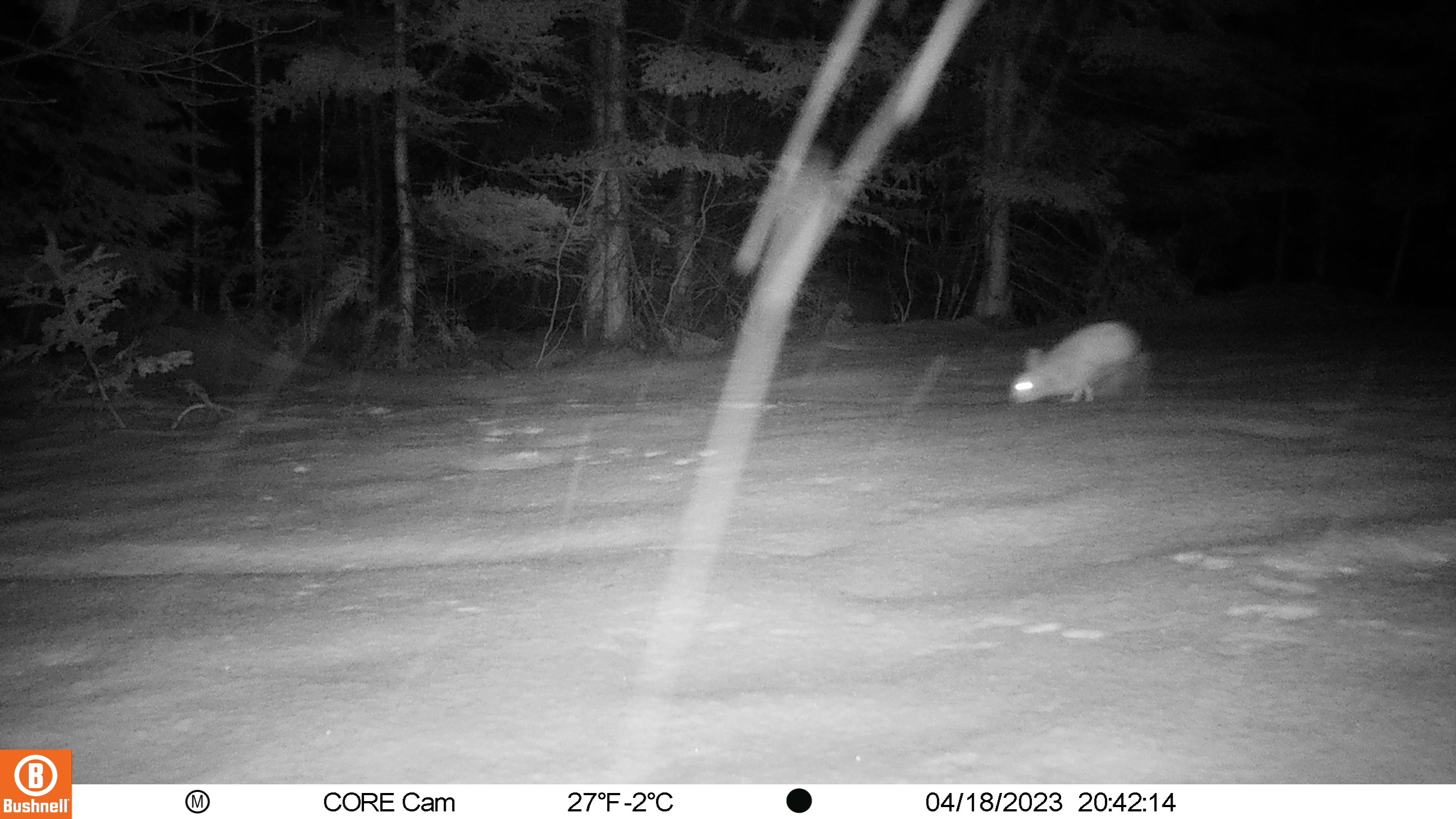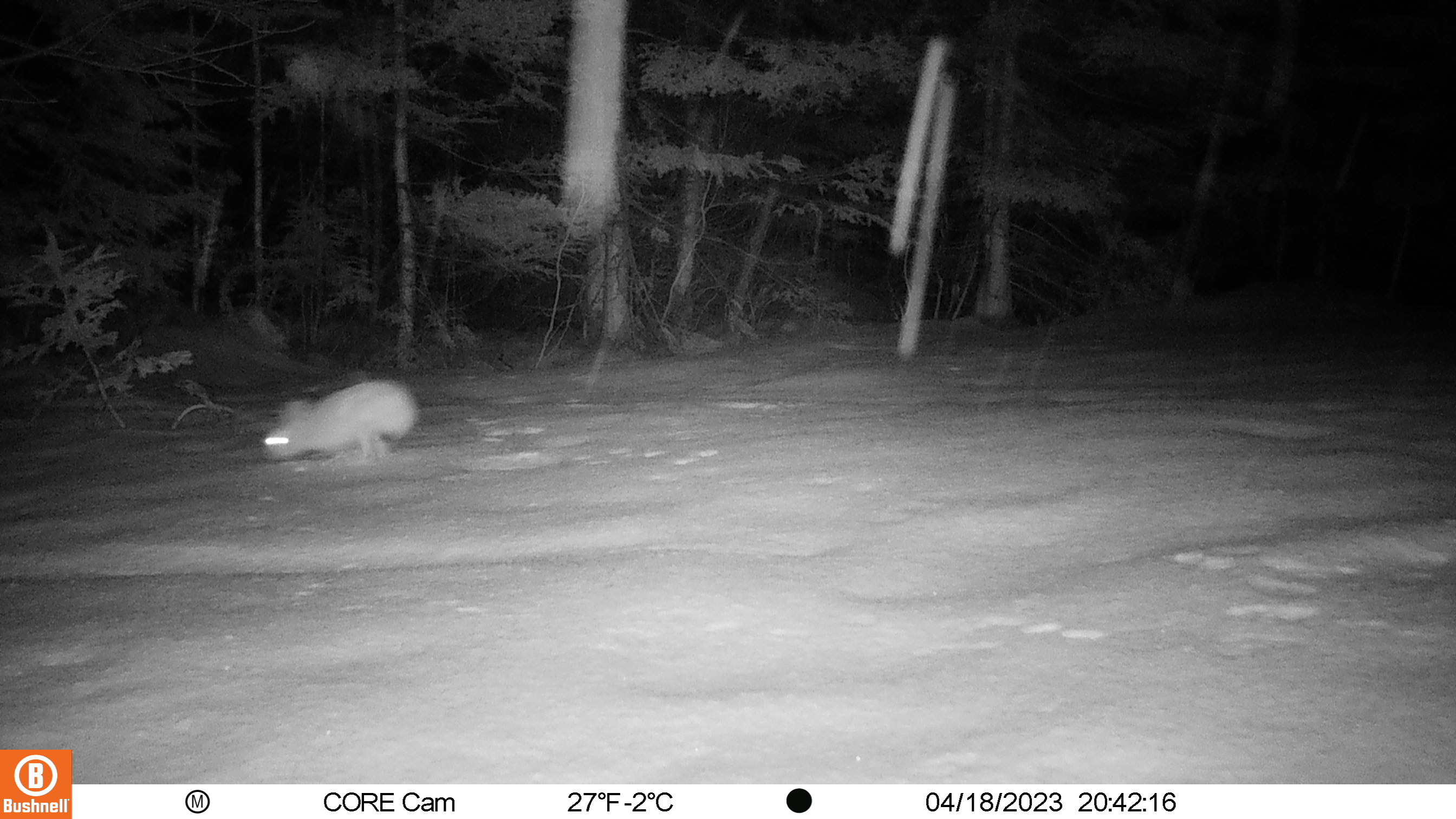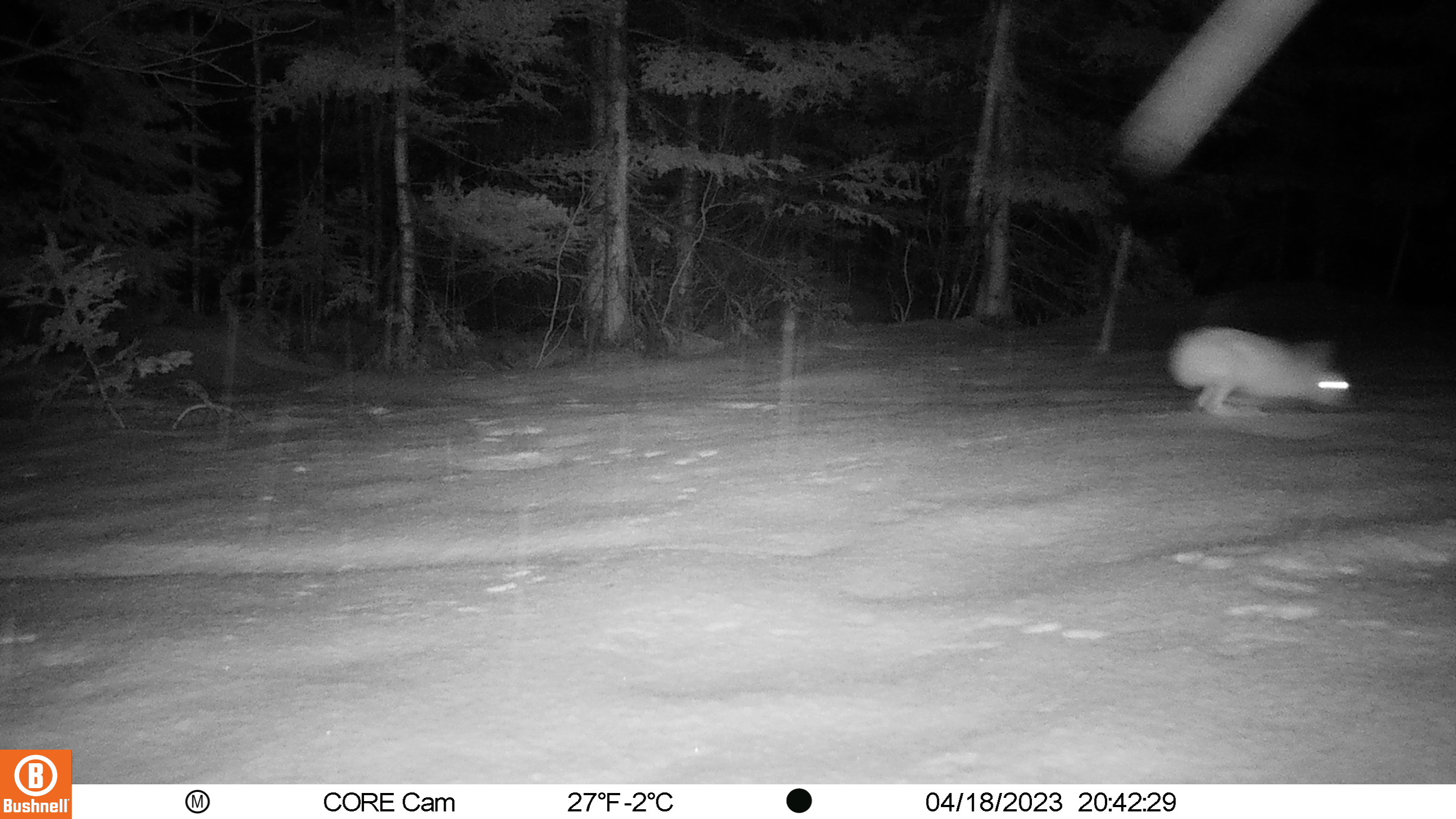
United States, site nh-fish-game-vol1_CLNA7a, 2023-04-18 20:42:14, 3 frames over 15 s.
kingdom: Animalia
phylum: Chordata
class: Mammalia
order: Lagomorpha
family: Leporidae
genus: Lepus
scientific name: Lepus americanus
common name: snowshoe hare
Snowshoe hare (Lepus americanus).